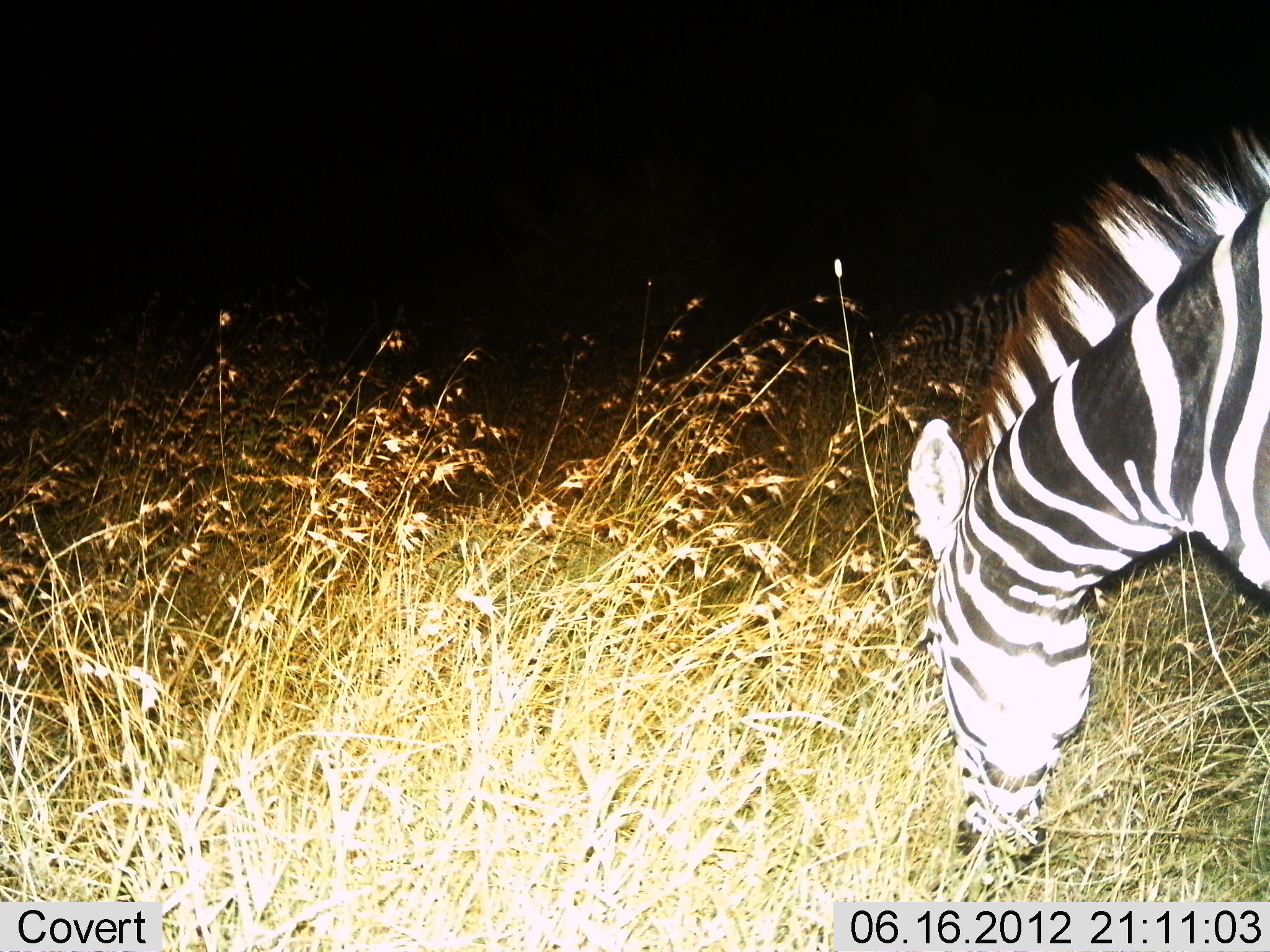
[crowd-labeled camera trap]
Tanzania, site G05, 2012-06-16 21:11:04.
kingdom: Animalia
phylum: Chordata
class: Mammalia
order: Perissodactyla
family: Equidae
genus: Equus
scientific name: Equus quagga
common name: plains zebra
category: zebra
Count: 1.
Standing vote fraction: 10%.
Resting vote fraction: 0%.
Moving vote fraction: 0%.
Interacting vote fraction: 0%.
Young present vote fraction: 0%.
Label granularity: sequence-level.